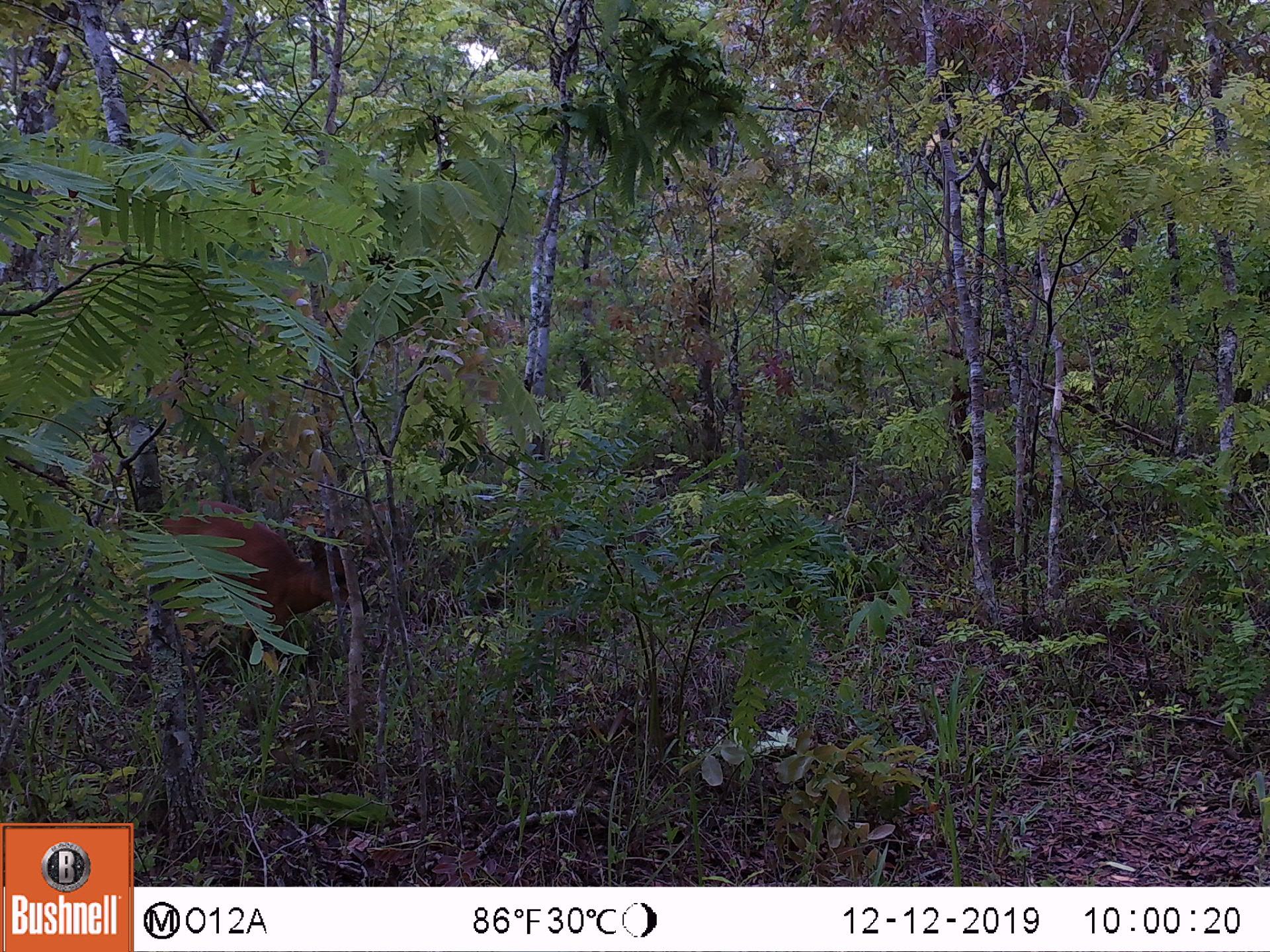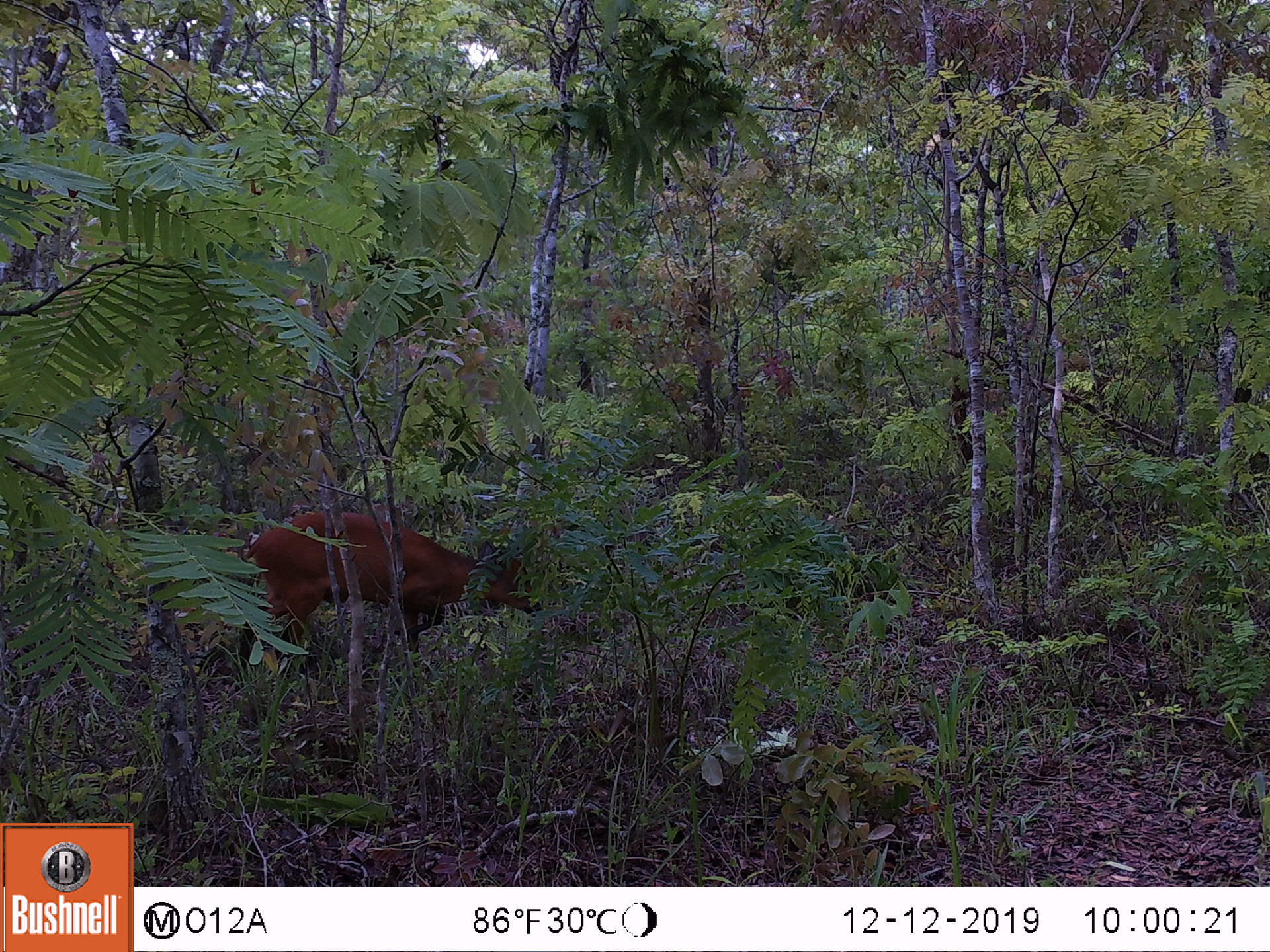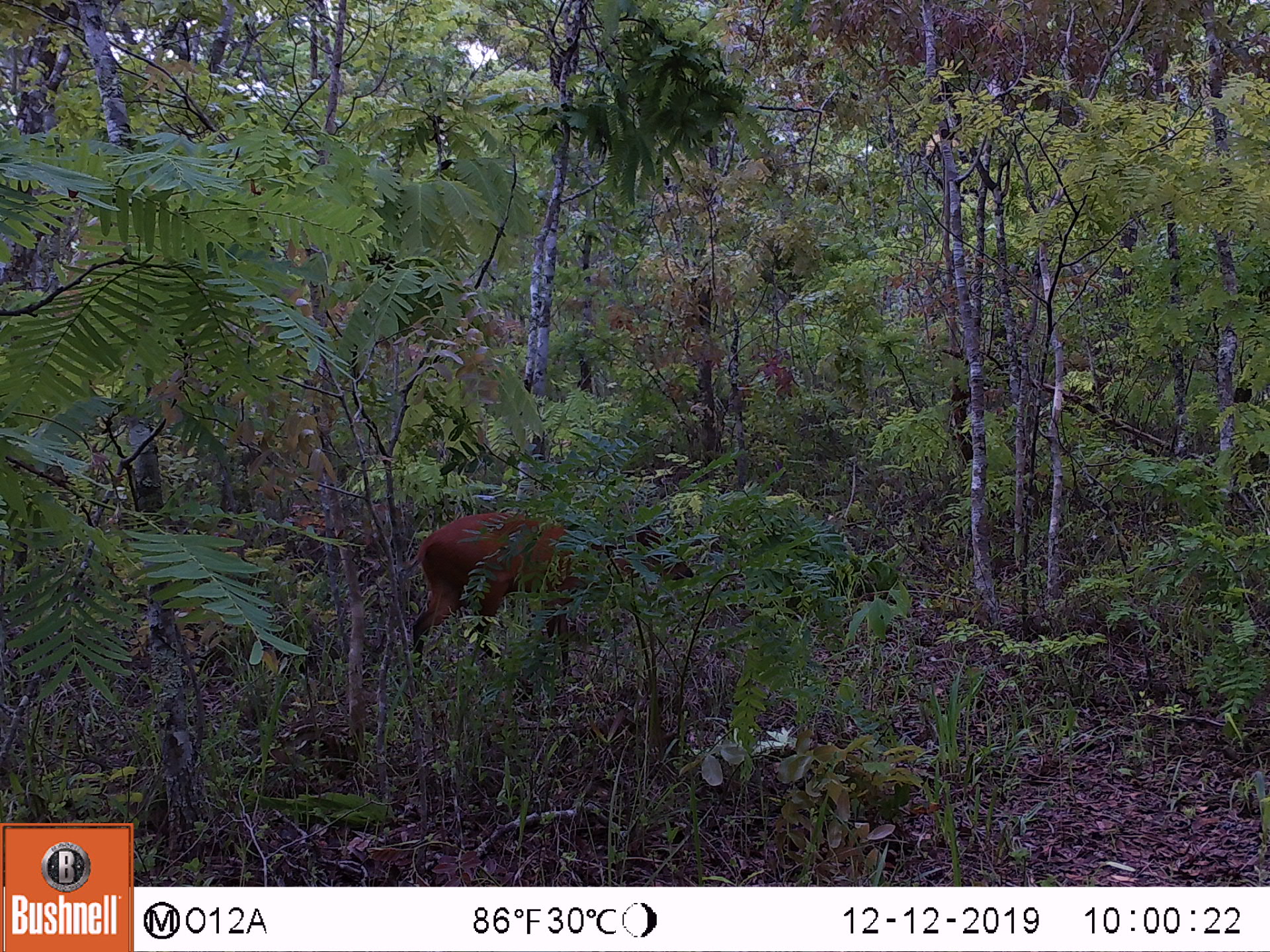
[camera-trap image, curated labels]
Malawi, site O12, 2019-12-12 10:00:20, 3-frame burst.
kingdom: Animalia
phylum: Chordata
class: Mammalia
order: Artiodactyla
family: Bovidae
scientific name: Antilopinae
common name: small antelope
Small antelope (Antilopinae), count 1.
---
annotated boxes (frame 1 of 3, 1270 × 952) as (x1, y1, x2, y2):
small antelope: (92, 493, 372, 679)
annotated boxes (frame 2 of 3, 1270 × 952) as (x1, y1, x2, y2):
small antelope: (210, 495, 555, 705)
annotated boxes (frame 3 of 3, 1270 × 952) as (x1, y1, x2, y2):
small antelope: (385, 498, 709, 706)